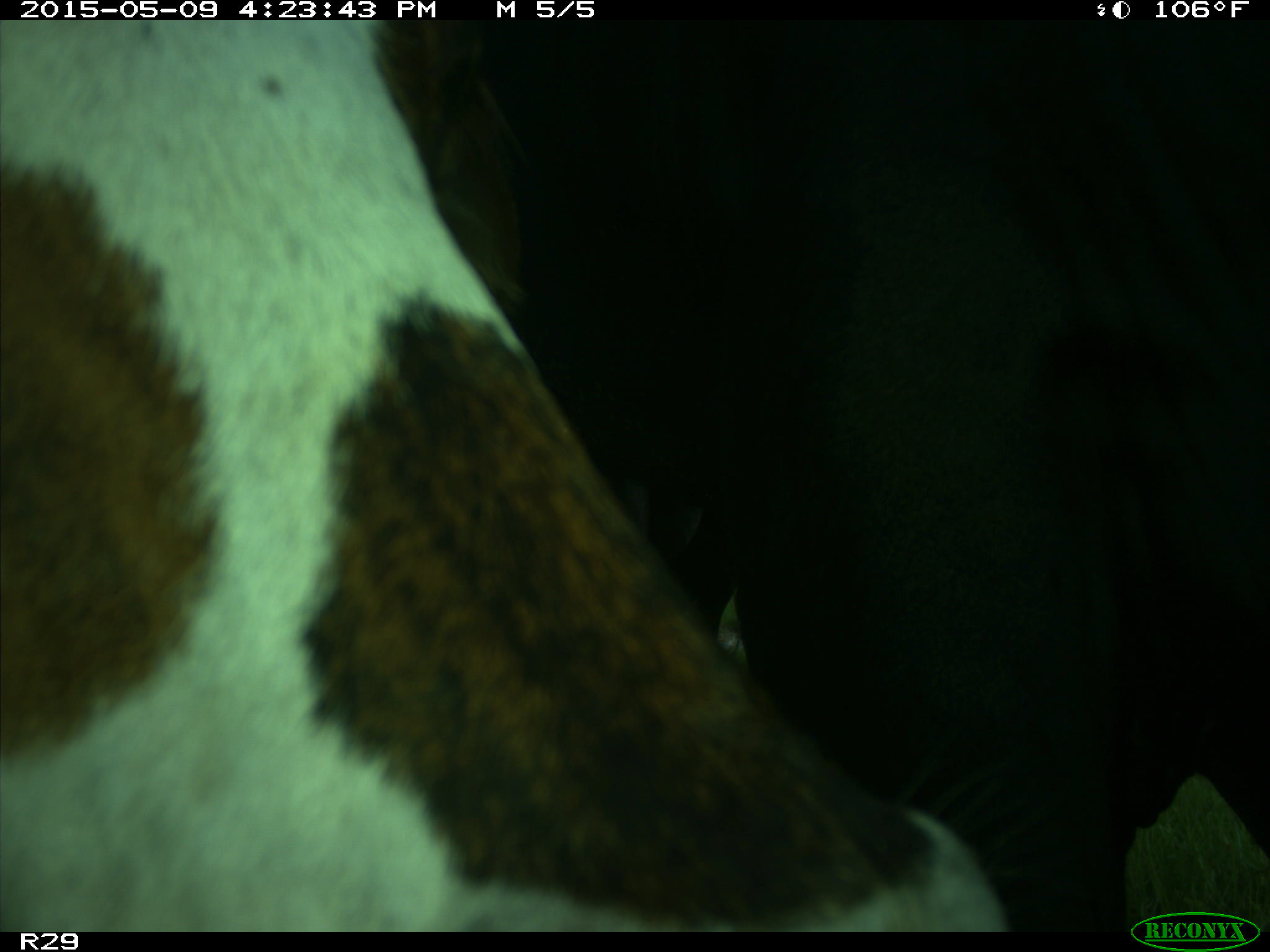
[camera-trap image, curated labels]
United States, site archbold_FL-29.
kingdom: Animalia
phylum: Chordata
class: Mammalia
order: Artiodactyla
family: Bovidae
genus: Bos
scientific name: Bos taurus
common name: domestic cow